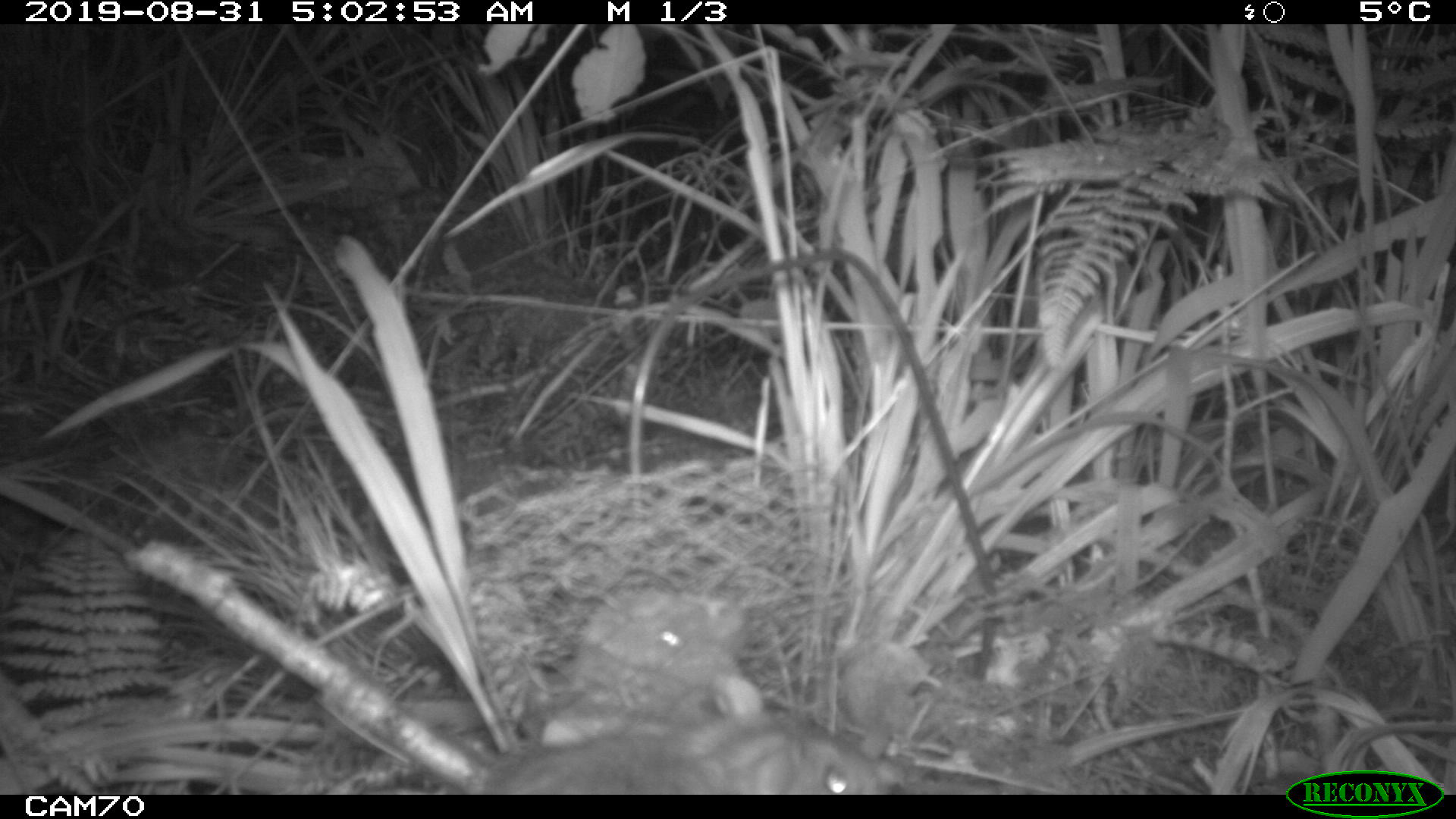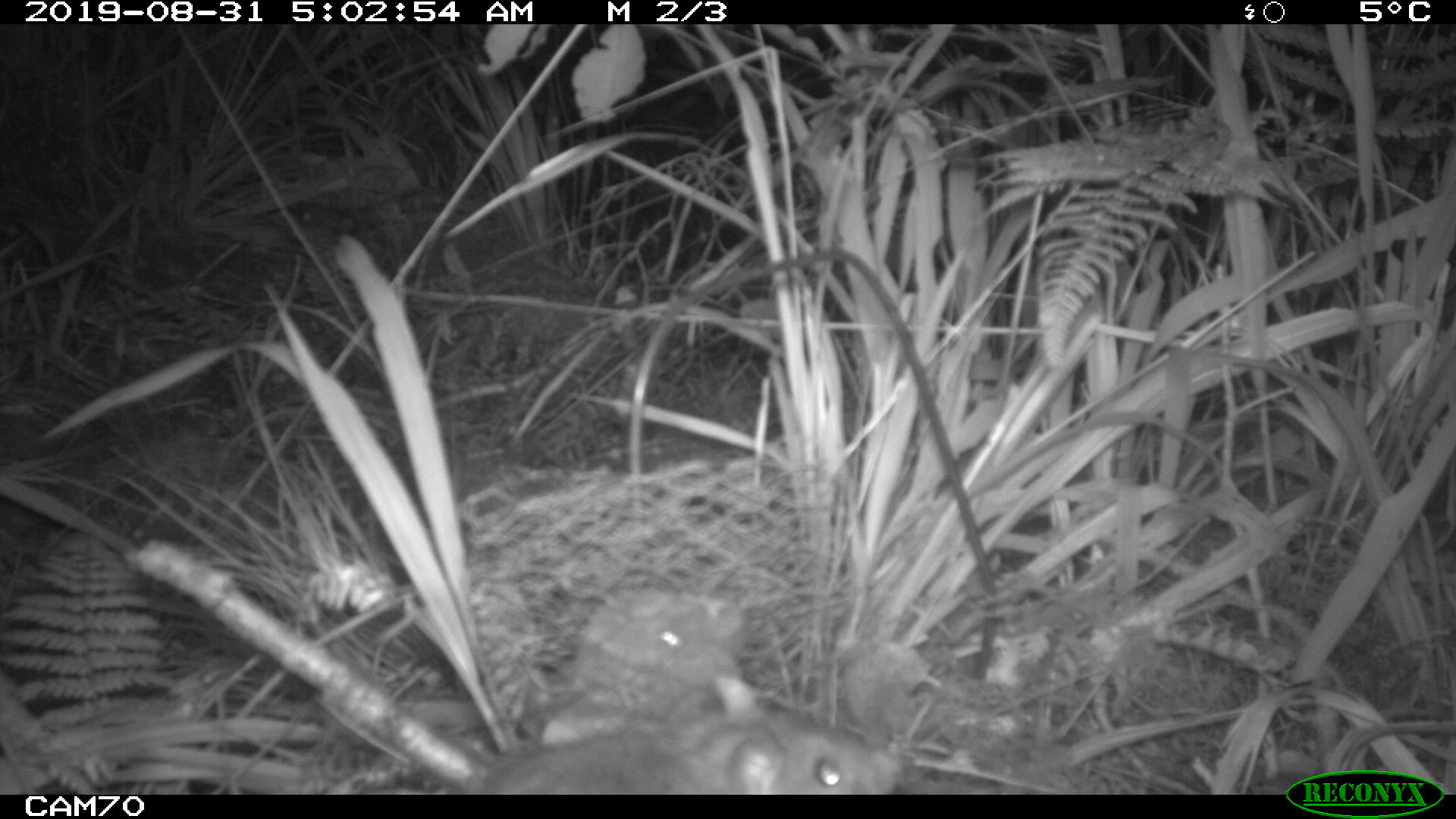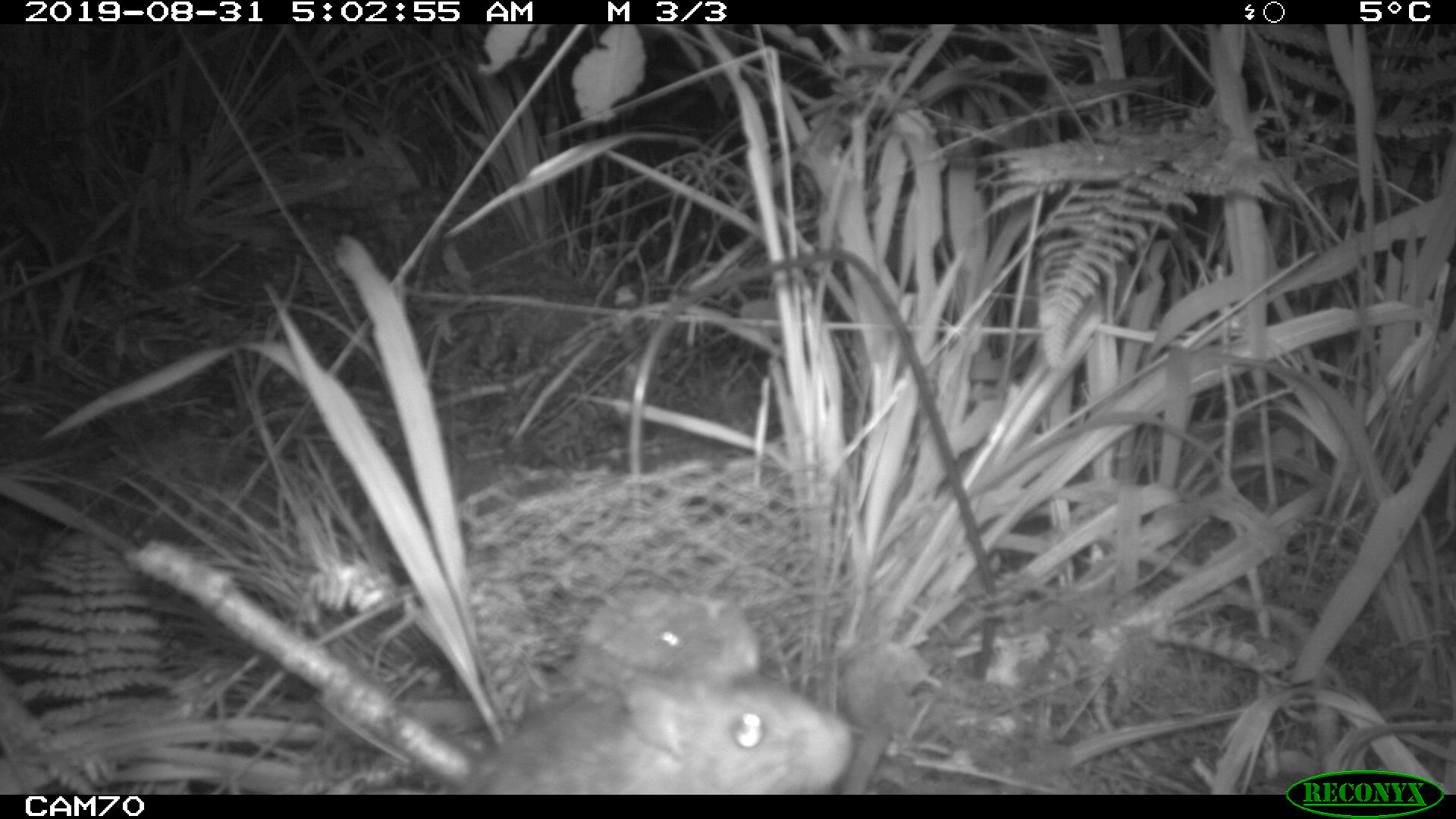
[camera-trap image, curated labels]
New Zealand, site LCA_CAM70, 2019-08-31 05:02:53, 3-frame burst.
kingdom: Animalia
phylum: Chordata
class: Mammalia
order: Rodentia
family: Muridae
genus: Rattus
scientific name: Rattus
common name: rat